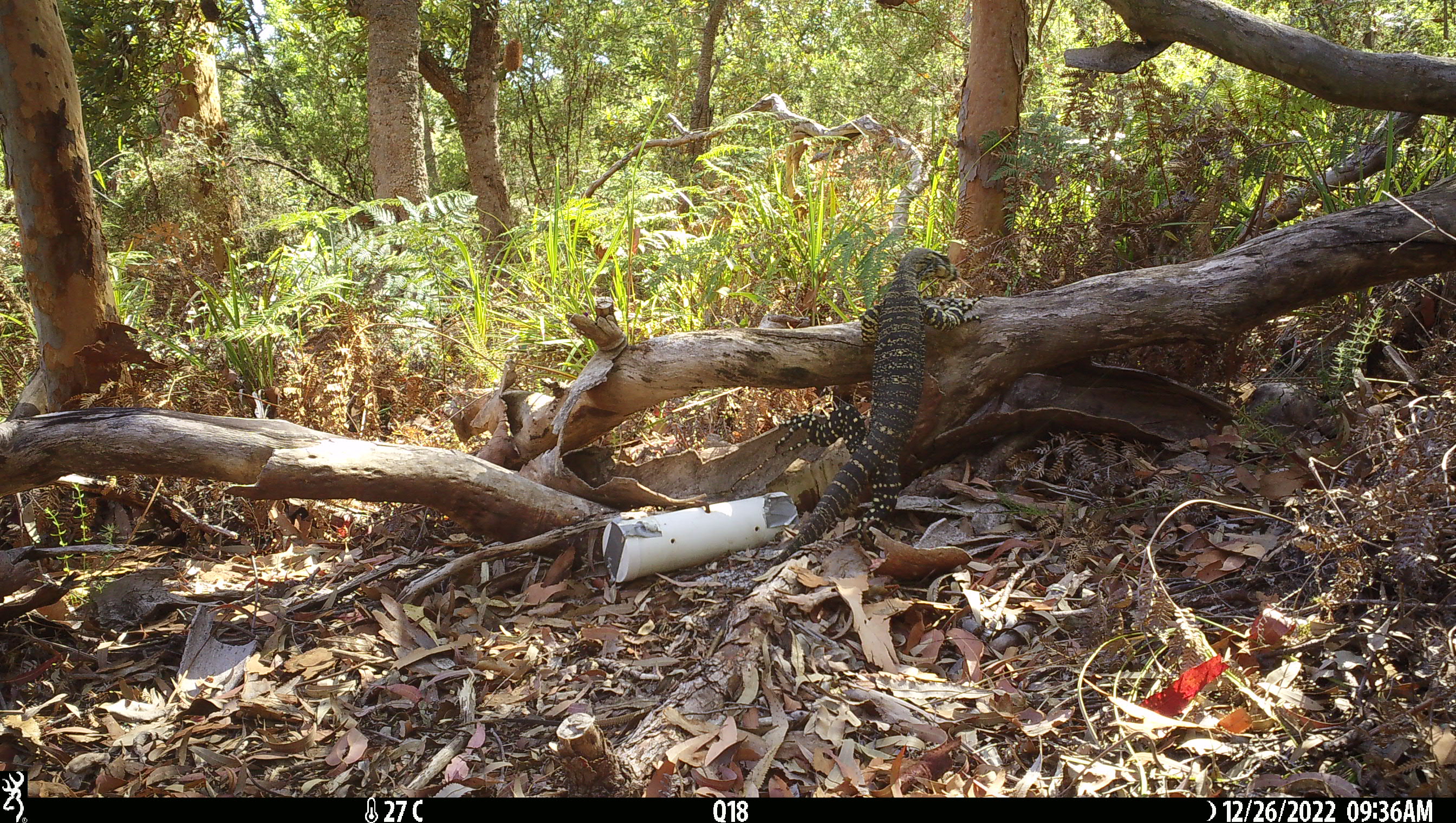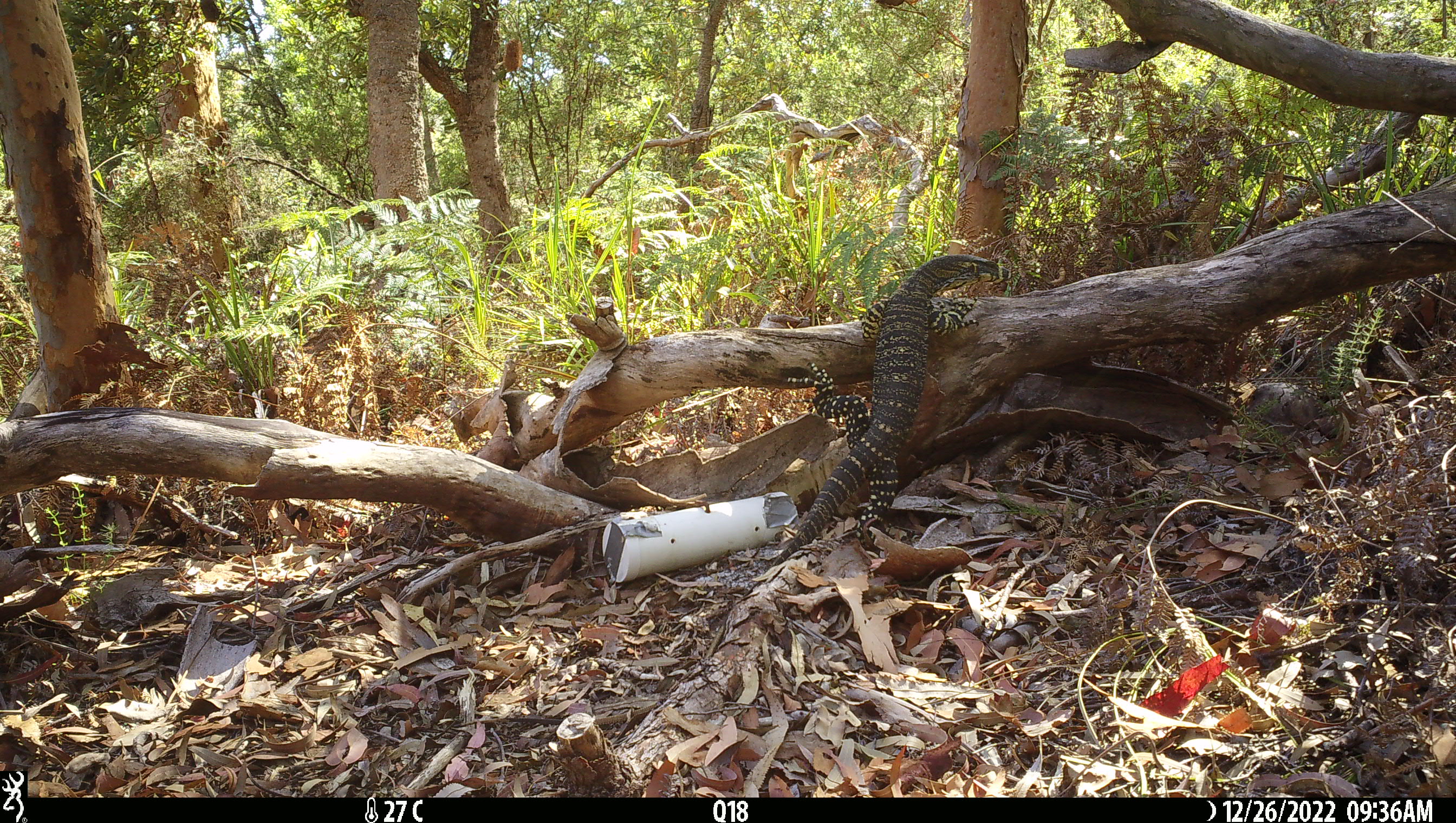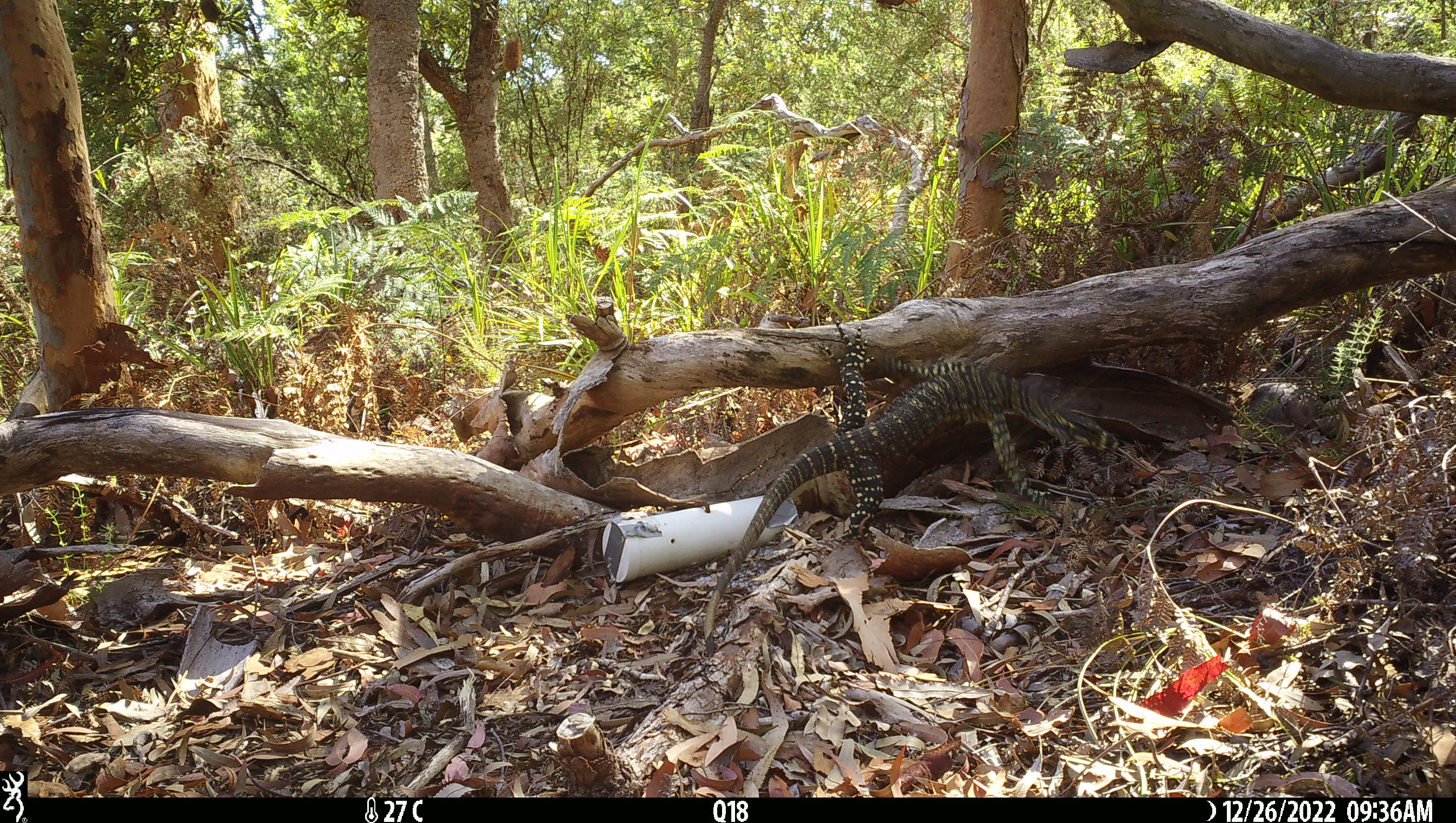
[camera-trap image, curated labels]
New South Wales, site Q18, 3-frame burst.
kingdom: Animalia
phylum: Chordata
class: Reptilia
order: Squamata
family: Varanidae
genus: Varanus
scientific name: Varanus varius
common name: lace monitor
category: goanna